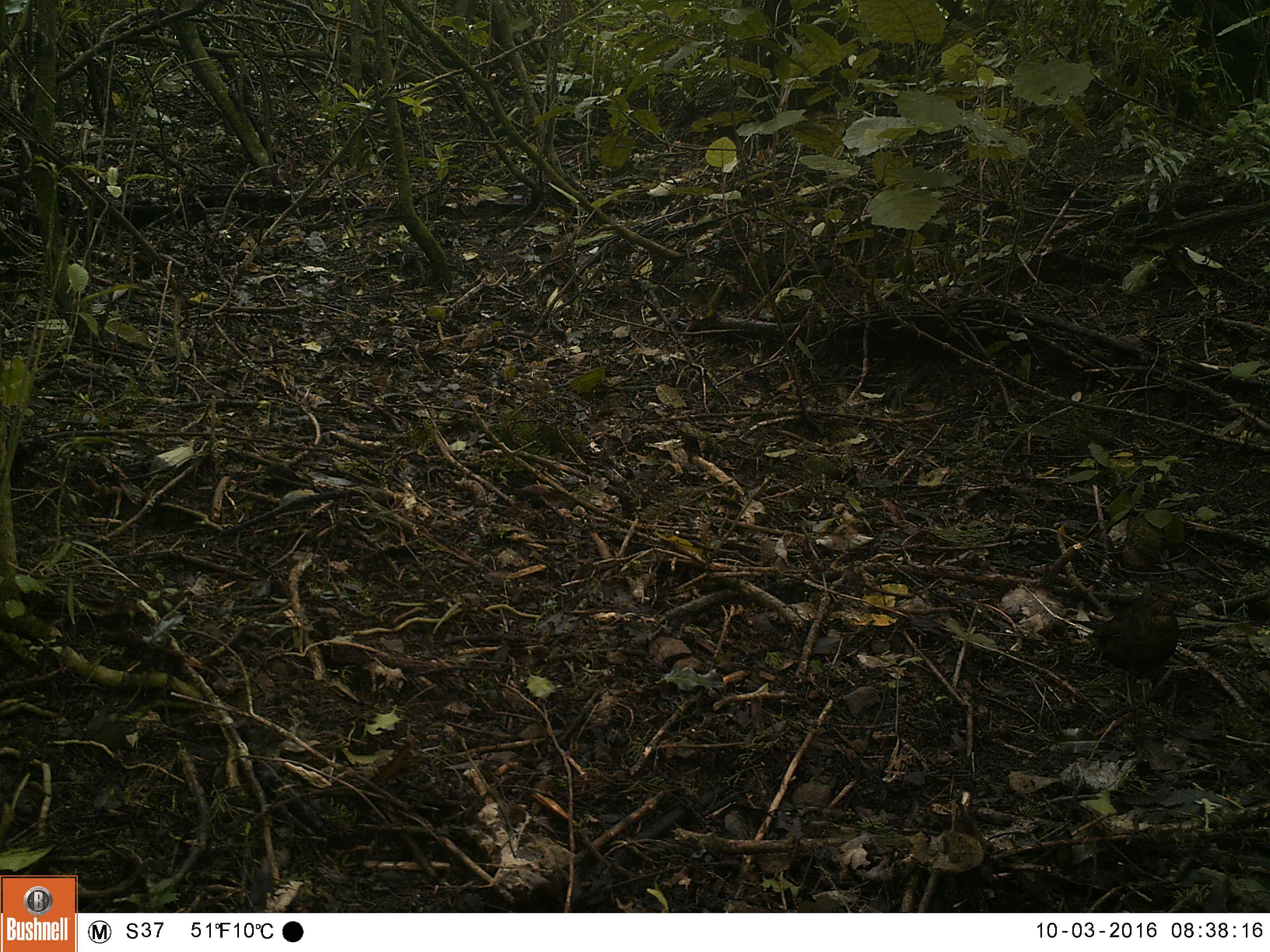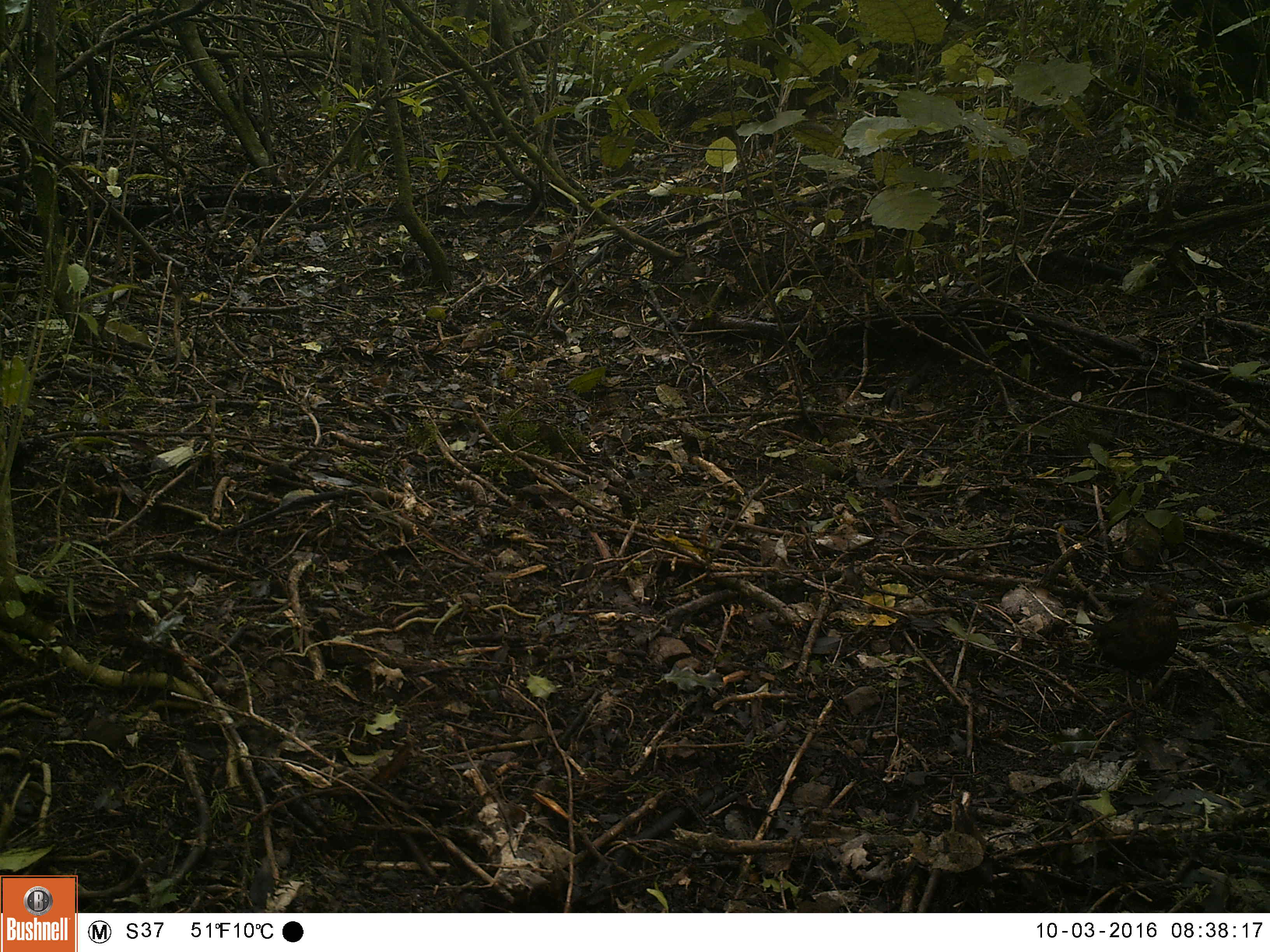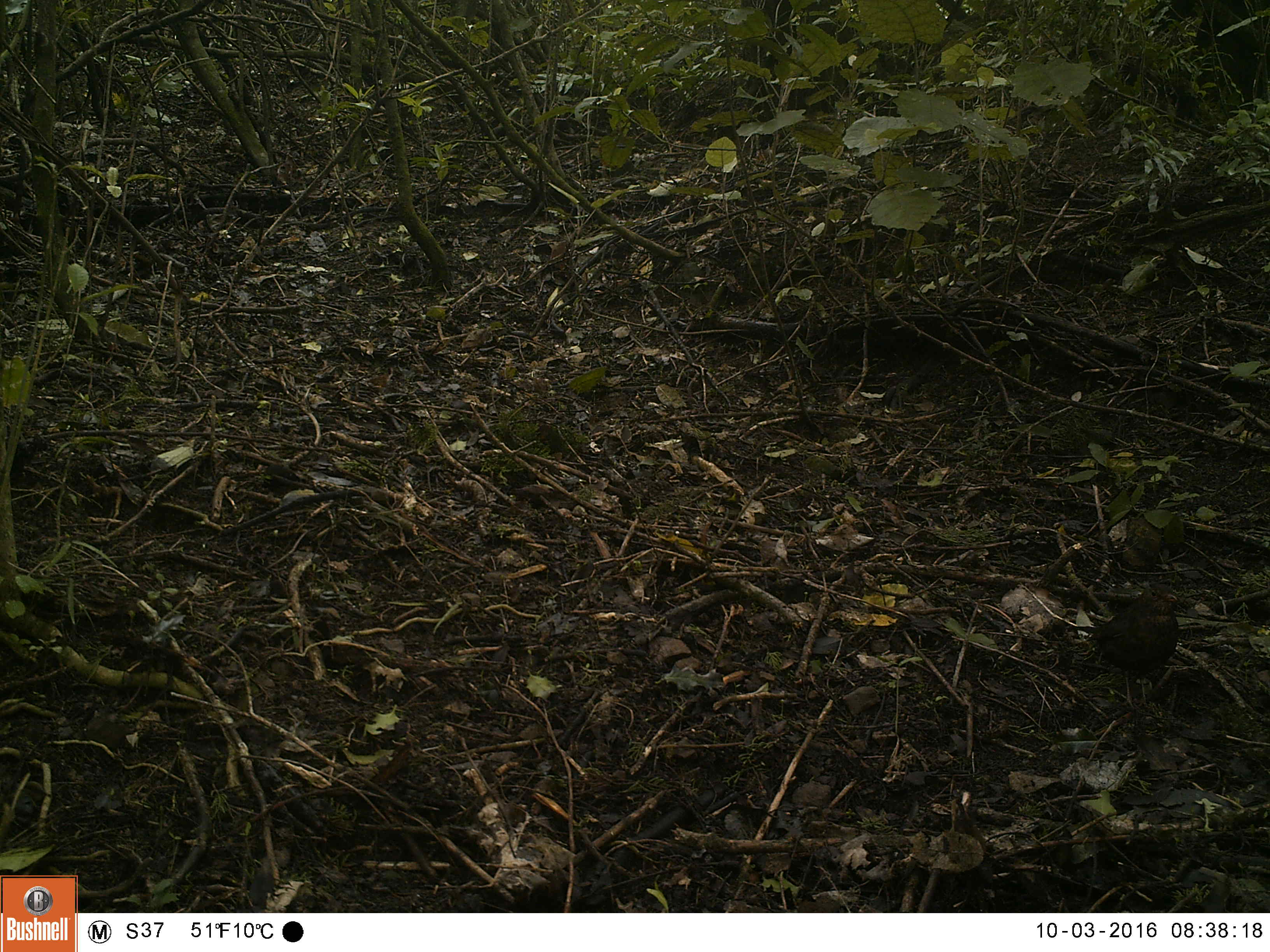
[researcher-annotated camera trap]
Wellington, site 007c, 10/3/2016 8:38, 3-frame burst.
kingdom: Animalia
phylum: Chordata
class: Aves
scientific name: Aves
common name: bird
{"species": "bird (Aves)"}